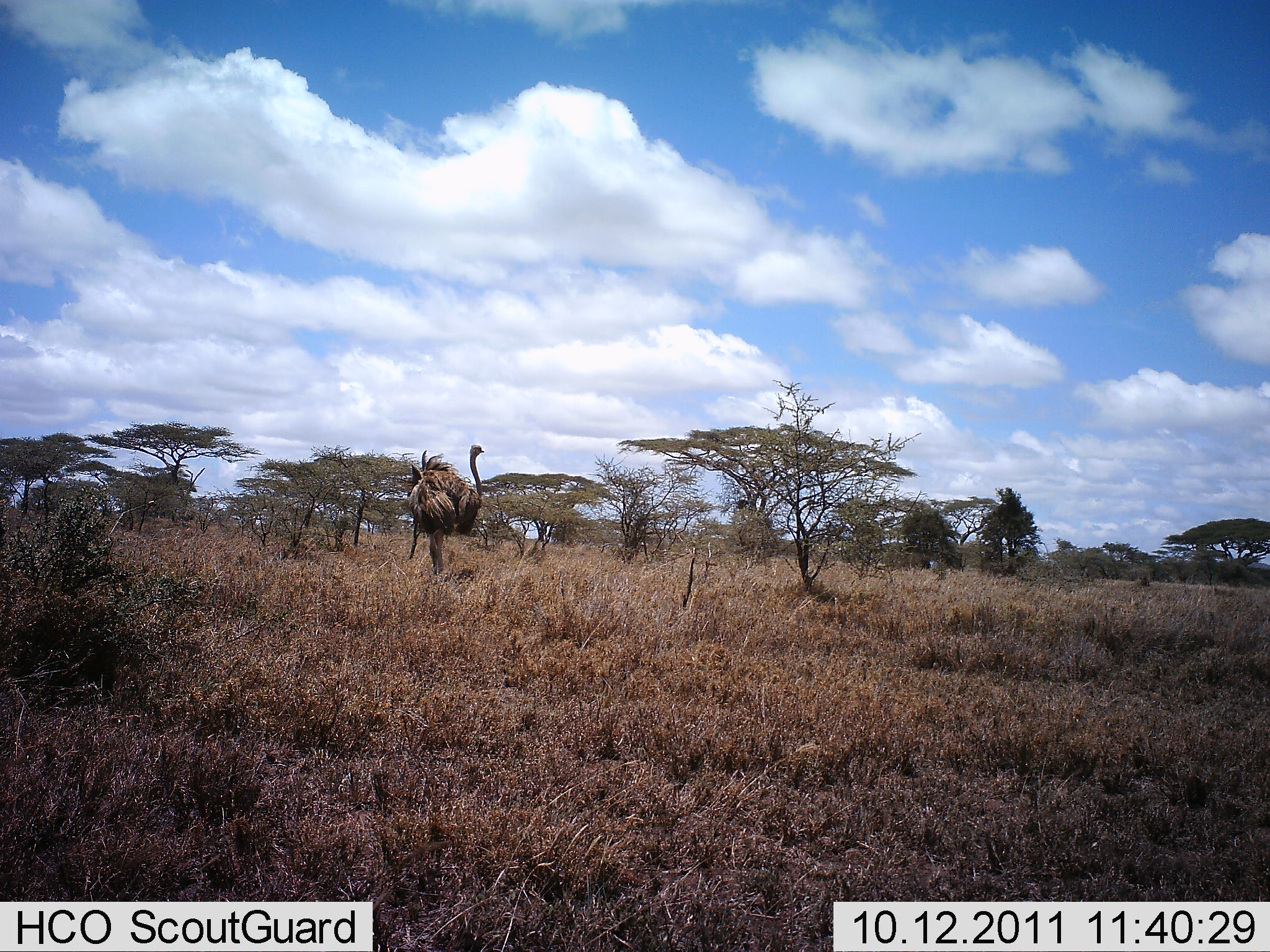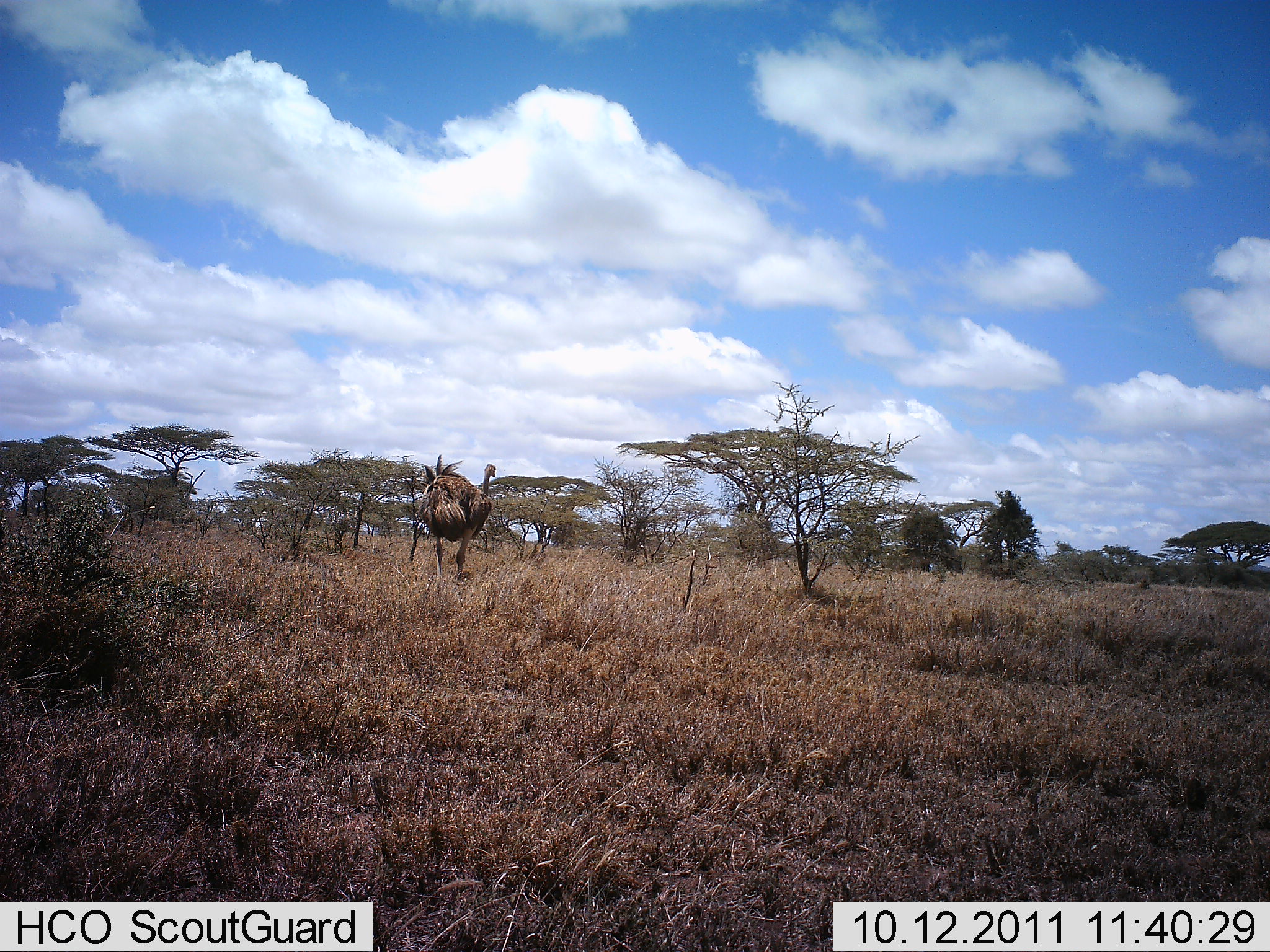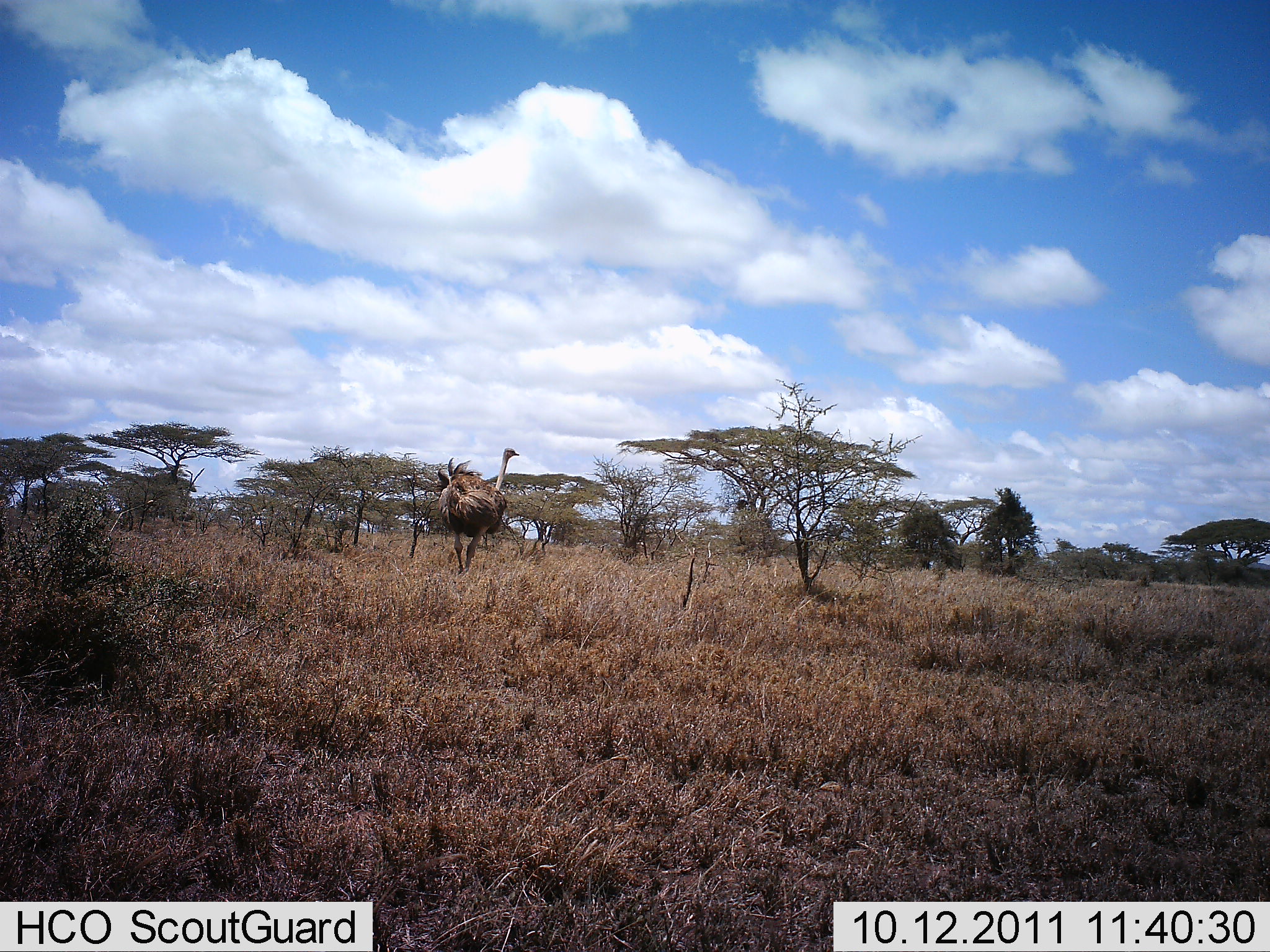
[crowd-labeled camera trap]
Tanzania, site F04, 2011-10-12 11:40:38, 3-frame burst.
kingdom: Animalia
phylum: Chordata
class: Aves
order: Struthioniformes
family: Struthionidae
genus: Struthio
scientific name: Struthio camelus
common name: ostrich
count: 1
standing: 17%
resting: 0%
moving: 83%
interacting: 0%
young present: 0%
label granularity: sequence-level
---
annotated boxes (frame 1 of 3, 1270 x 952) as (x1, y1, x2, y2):
animal: (404, 442, 487, 578)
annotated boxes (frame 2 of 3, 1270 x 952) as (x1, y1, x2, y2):
animal: (415, 452, 498, 586)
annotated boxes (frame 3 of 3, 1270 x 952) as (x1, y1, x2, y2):
animal: (436, 447, 522, 577)